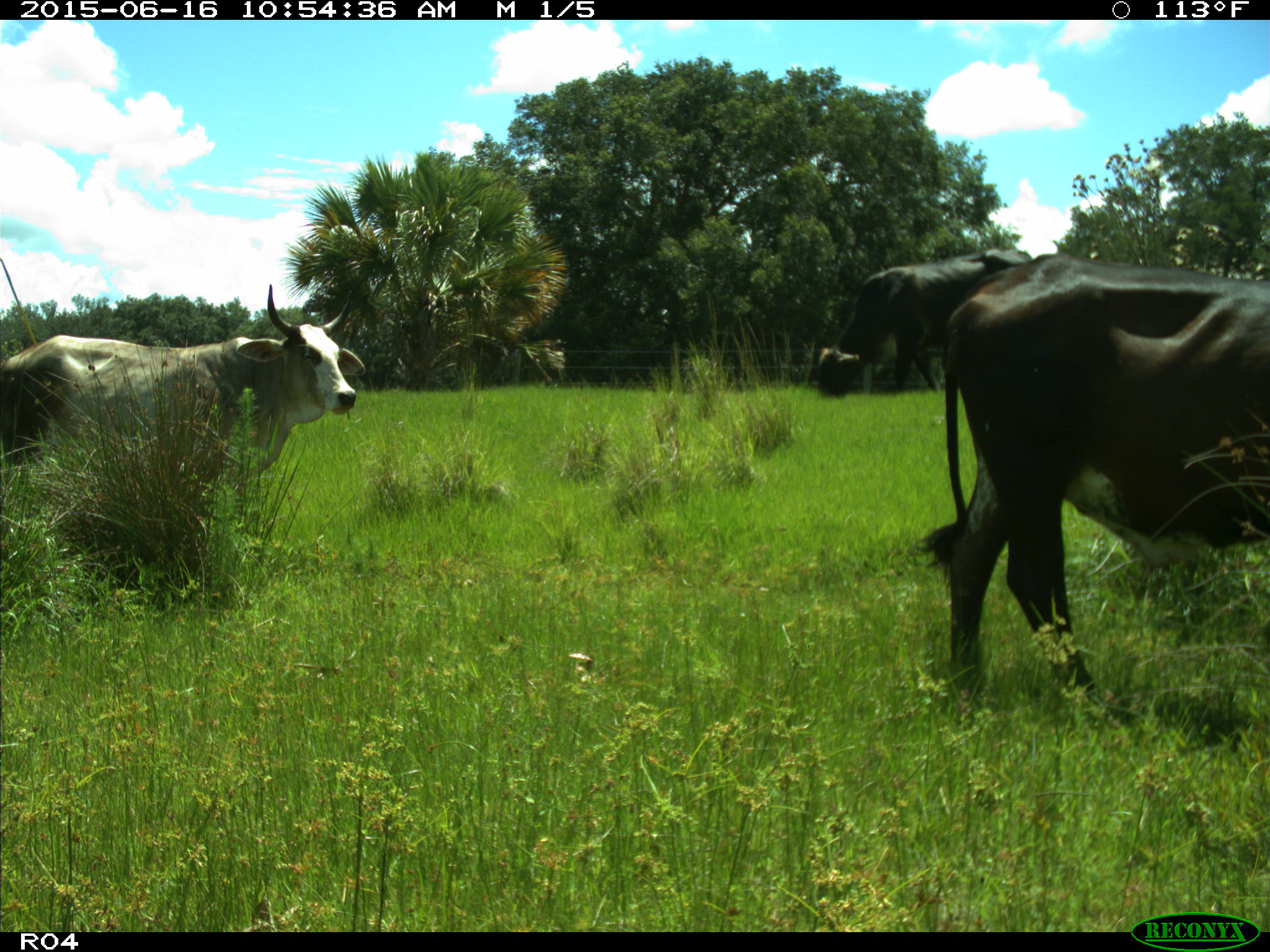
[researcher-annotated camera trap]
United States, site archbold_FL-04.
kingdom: Animalia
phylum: Chordata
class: Mammalia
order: Artiodactyla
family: Bovidae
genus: Bos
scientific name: Bos taurus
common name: domestic cow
Bos taurus (domestic cow).